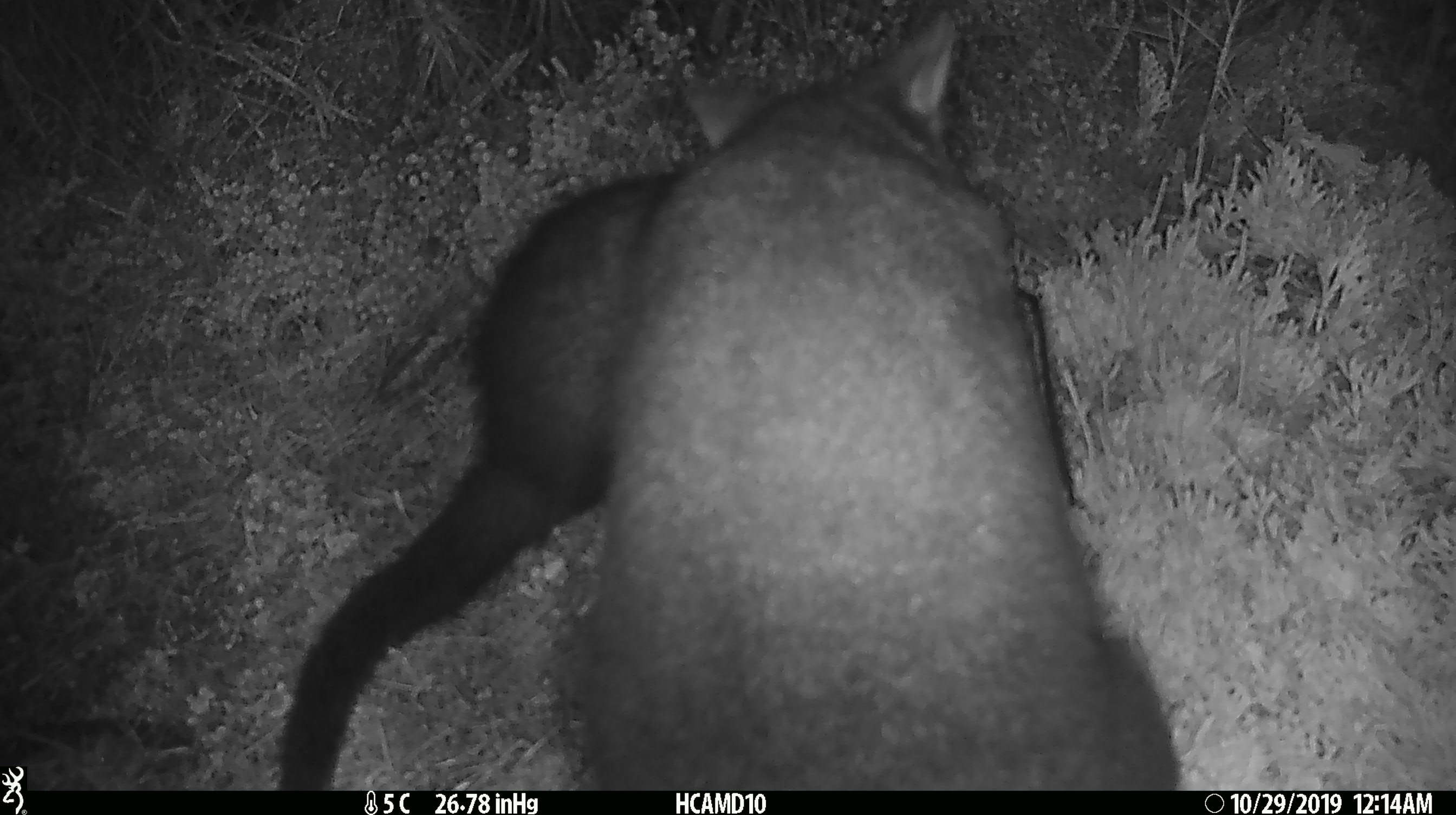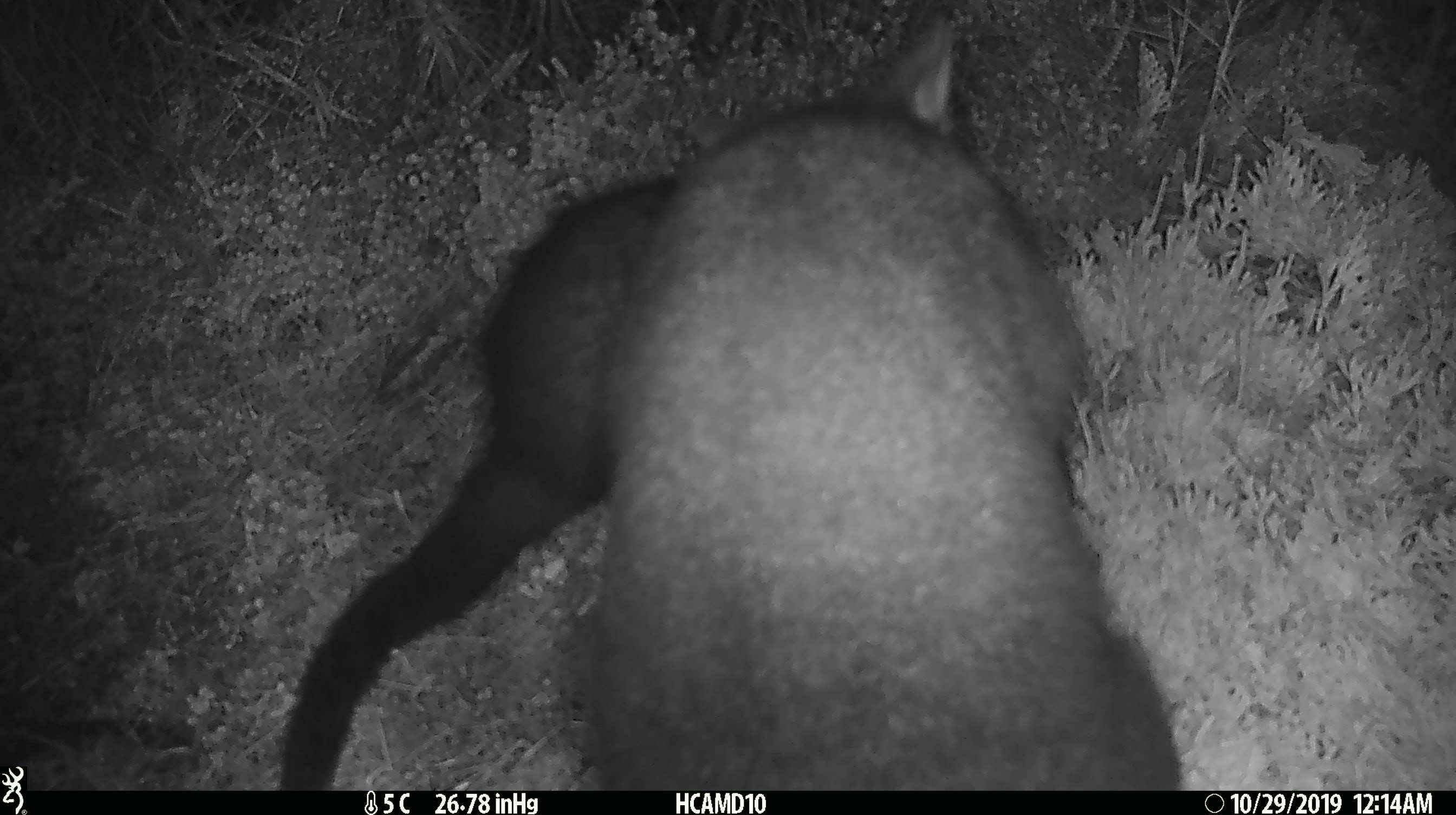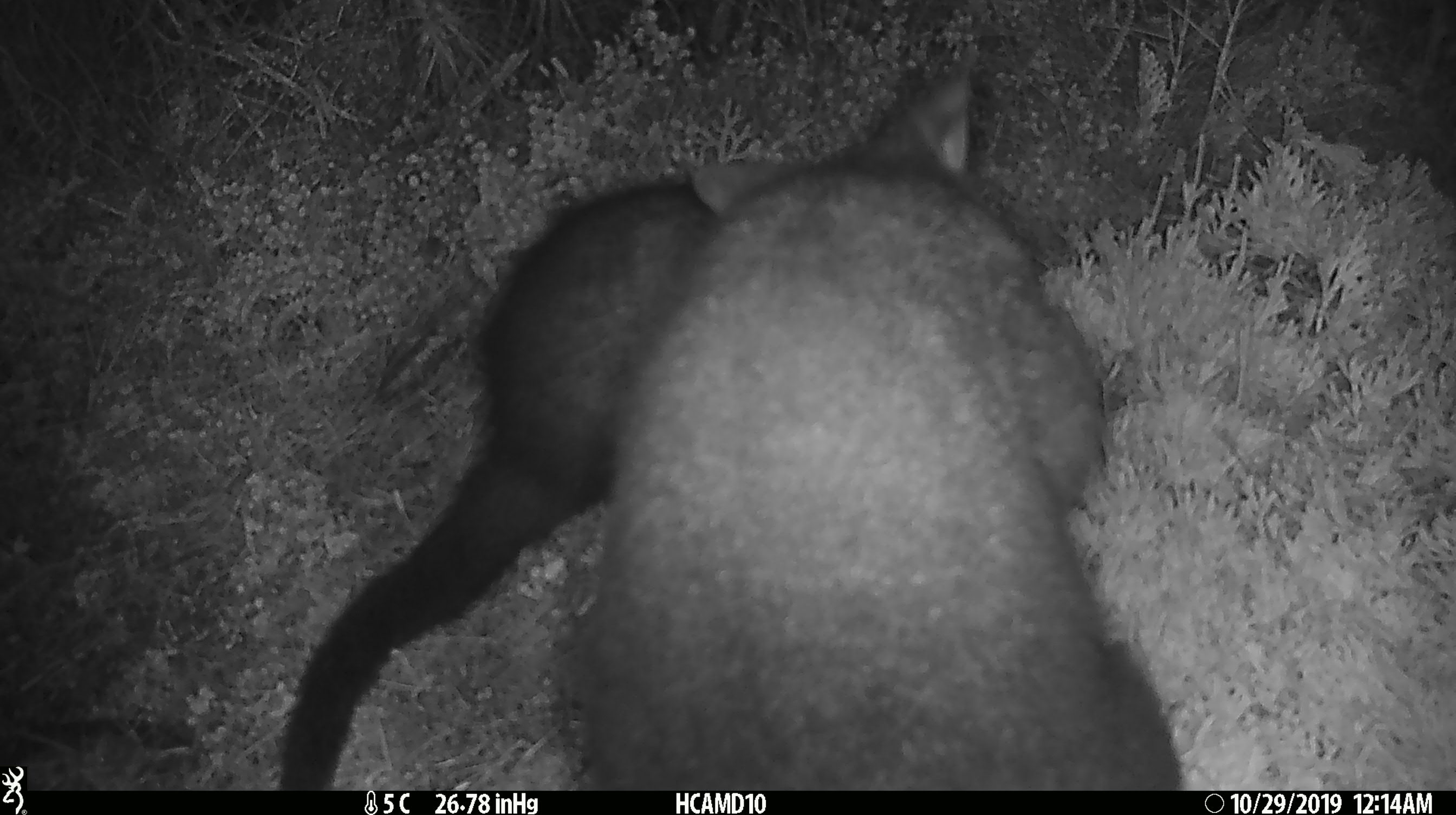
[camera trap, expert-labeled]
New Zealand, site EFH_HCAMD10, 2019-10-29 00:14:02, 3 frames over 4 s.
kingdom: Animalia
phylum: Chordata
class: Mammalia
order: Diprotodontia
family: Phalangeridae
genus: Trichosurus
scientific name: Trichosurus vulpecula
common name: common brushtail possum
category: possum